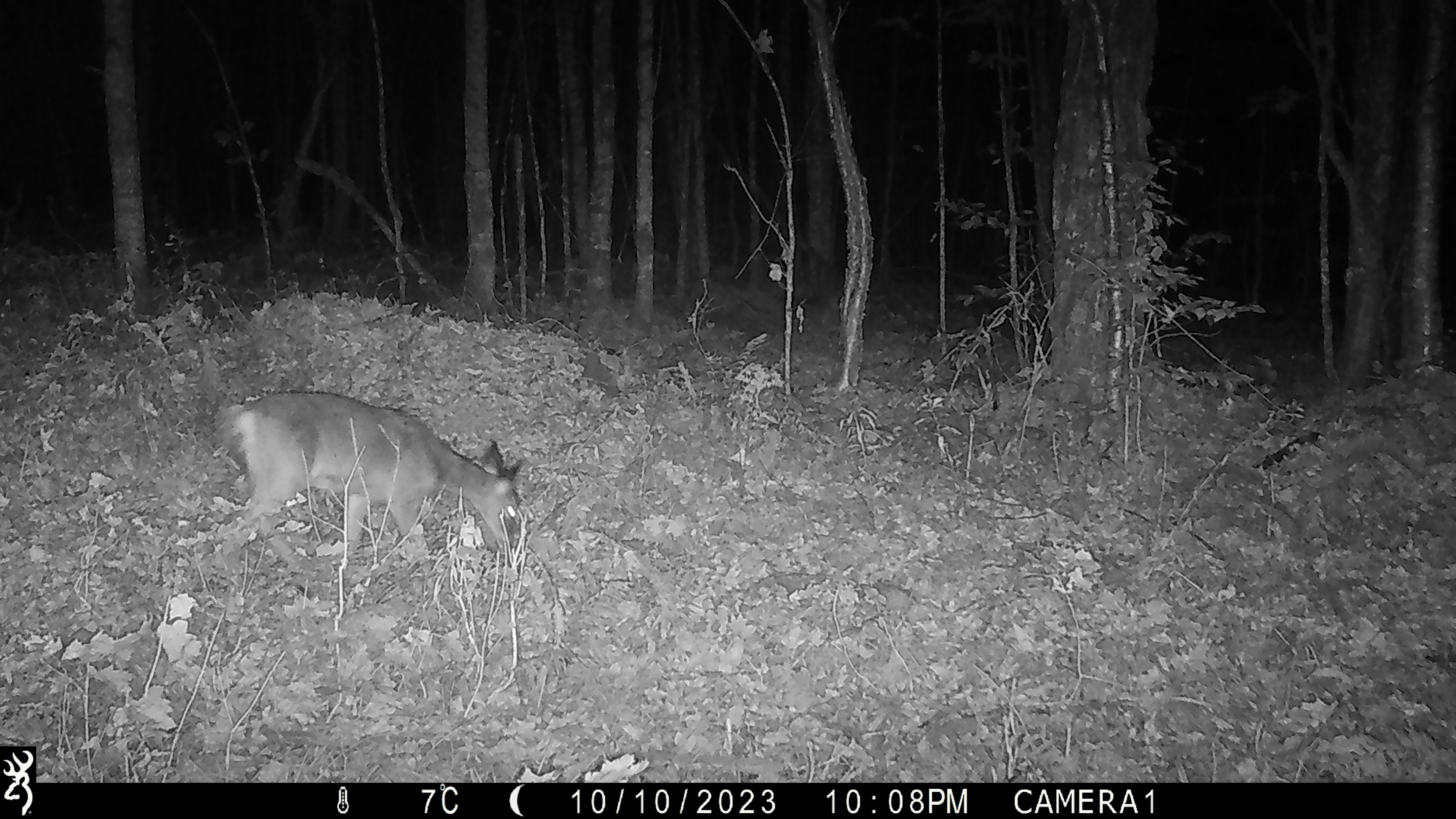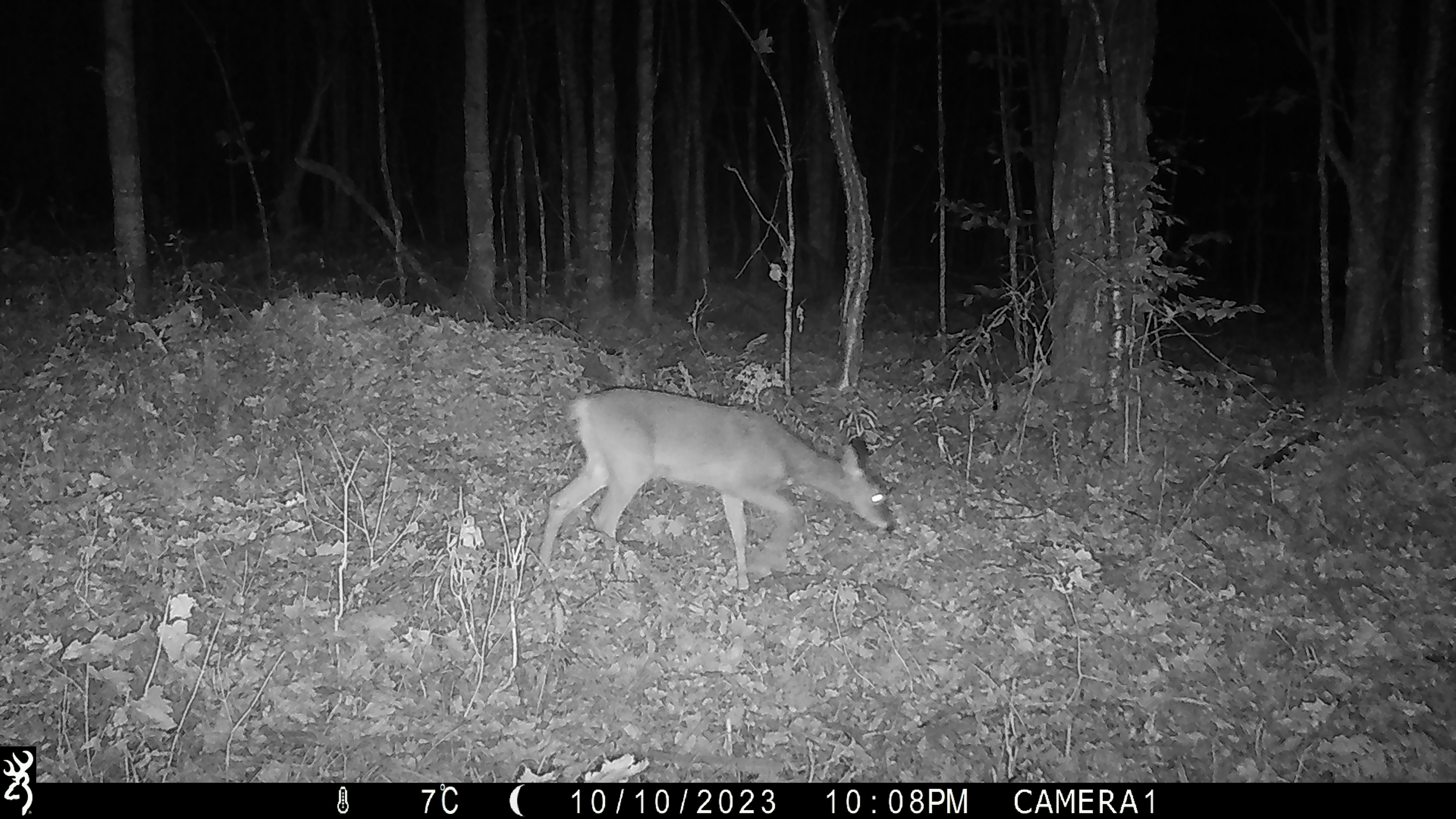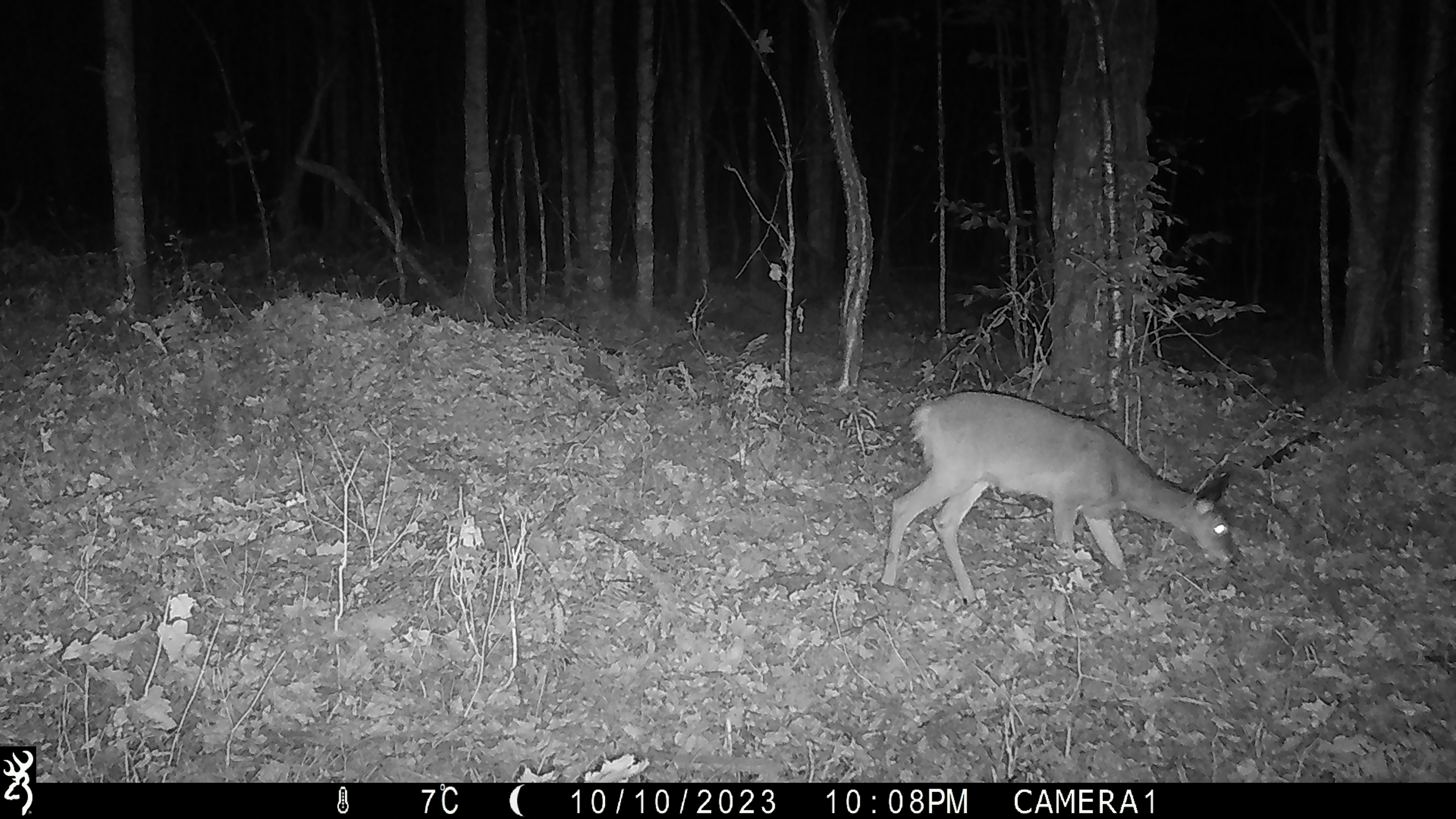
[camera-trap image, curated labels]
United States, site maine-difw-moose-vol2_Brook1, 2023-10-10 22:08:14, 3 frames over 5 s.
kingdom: Animalia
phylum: Chordata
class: Mammalia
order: Artiodactyla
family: Cervidae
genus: Odocoileus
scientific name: Odocoileus virginianus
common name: white-tailed deer